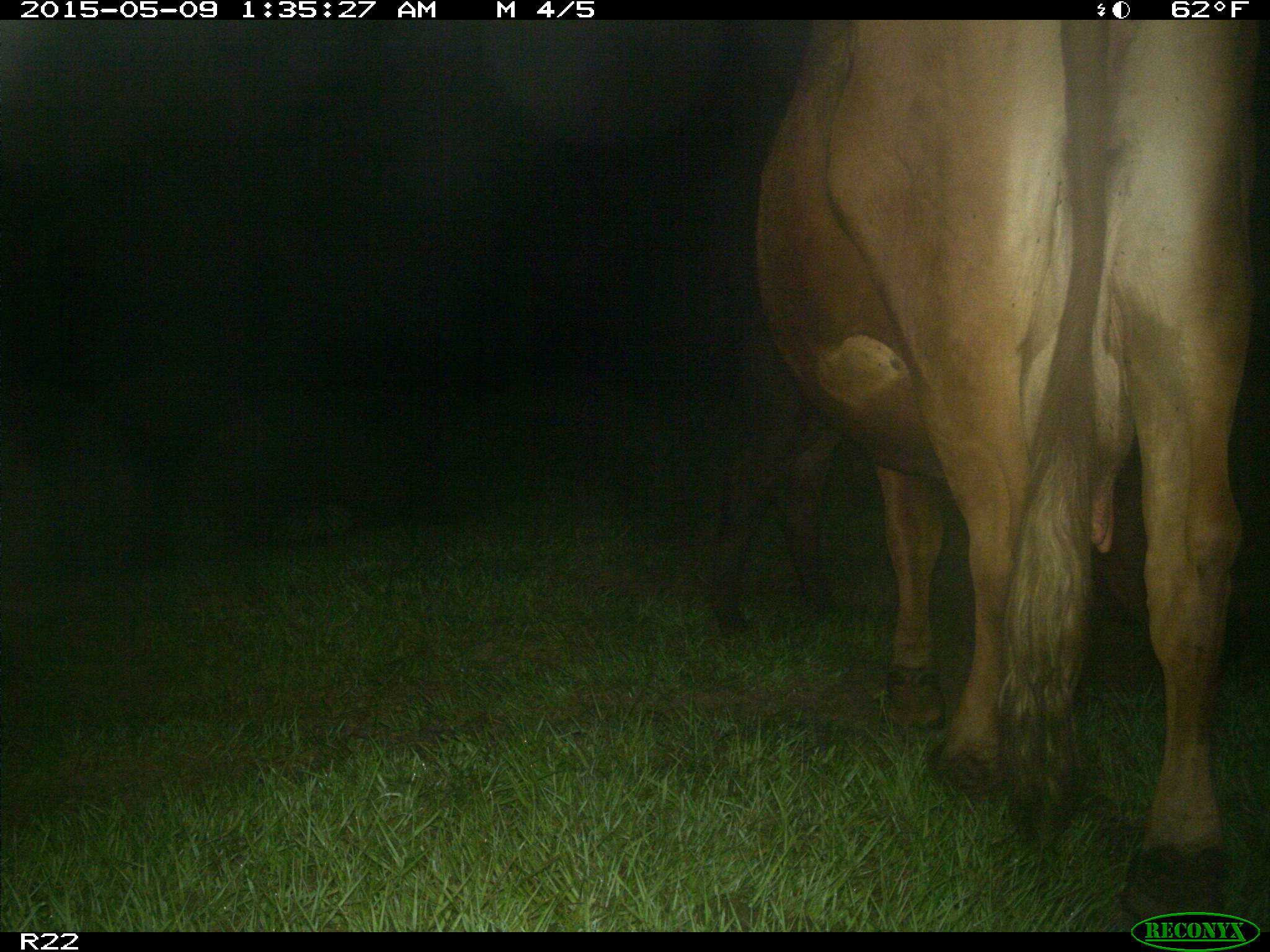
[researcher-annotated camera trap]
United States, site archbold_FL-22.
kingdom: Animalia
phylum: Chordata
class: Mammalia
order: Artiodactyla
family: Bovidae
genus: Bos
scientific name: Bos taurus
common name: domestic cow